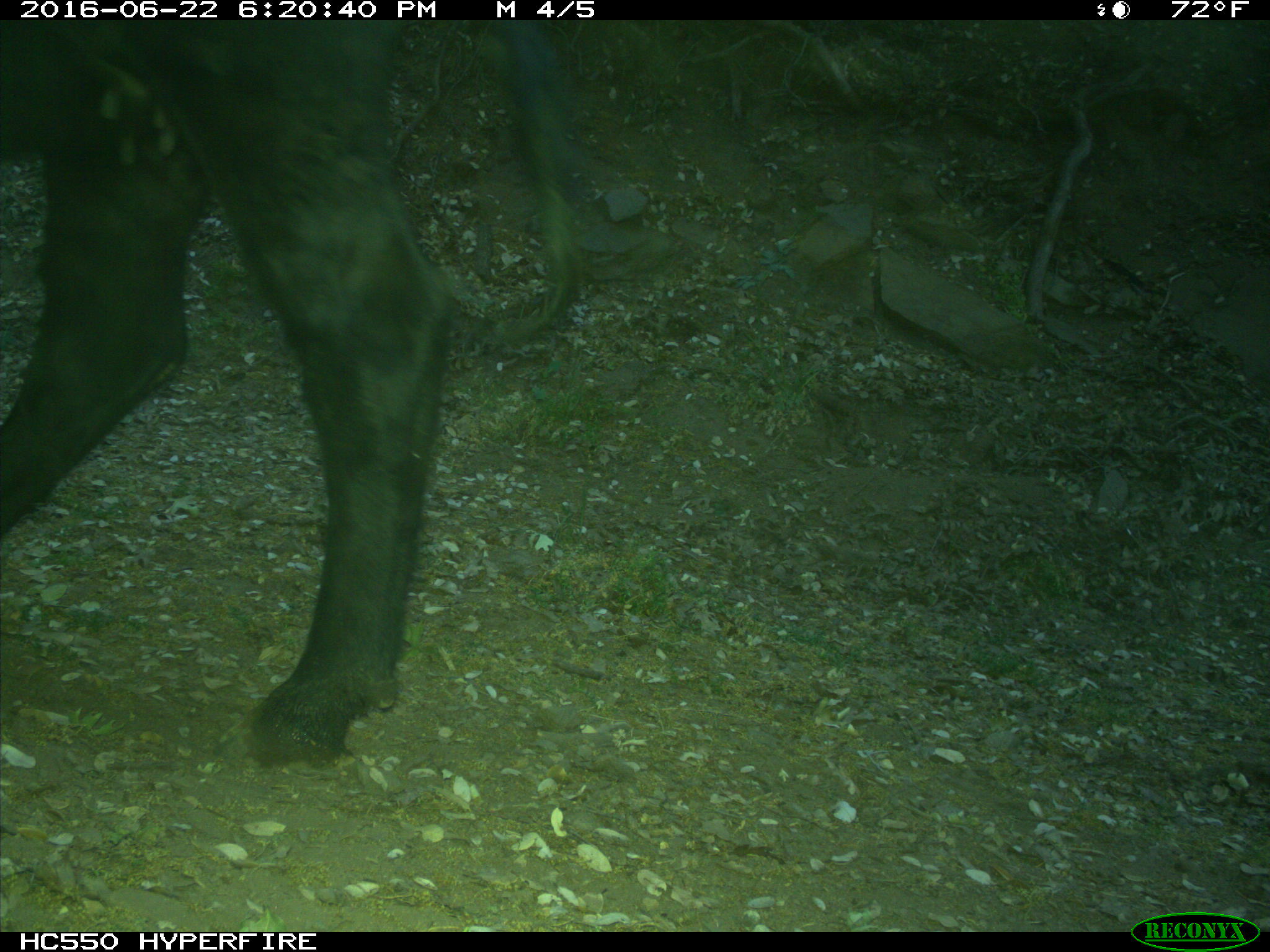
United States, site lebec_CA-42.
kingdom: Animalia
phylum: Chordata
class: Mammalia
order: Artiodactyla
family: Bovidae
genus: Bos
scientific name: Bos taurus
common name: domestic cow